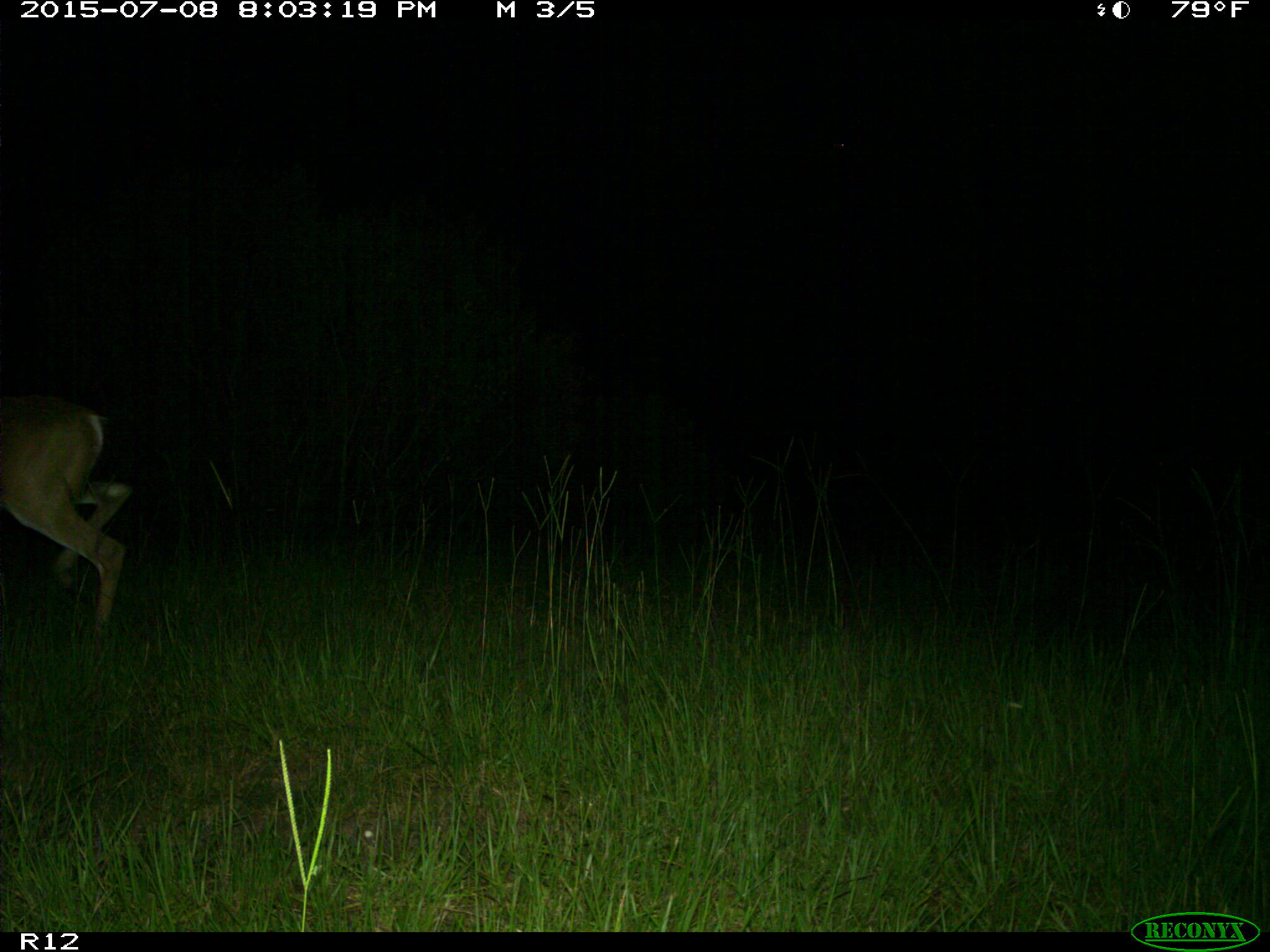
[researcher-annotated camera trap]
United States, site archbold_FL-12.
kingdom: Animalia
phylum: Chordata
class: Mammalia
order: Artiodactyla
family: Cervidae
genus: Odocoileus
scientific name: Odocoileus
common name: deer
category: unidentified deer